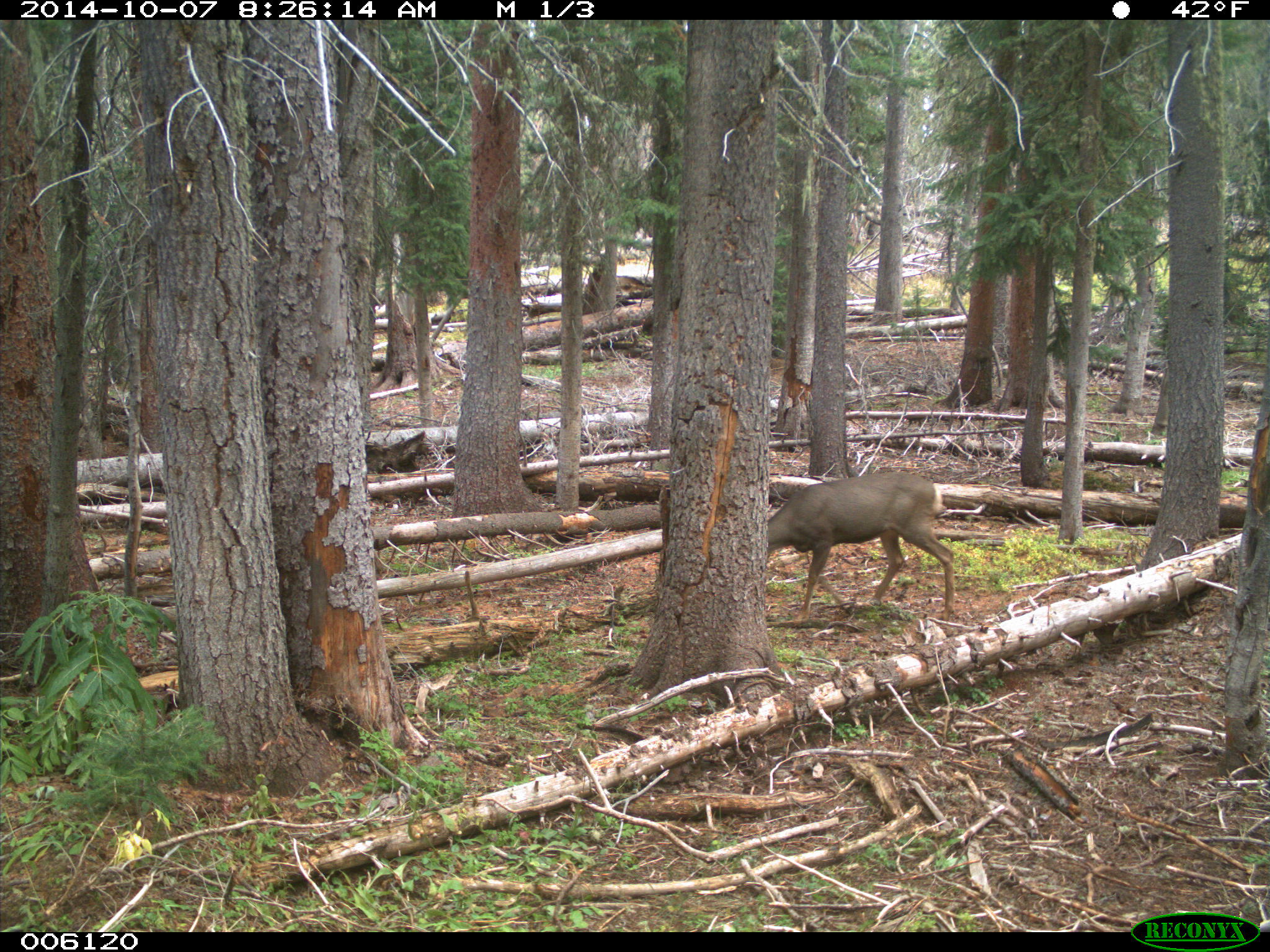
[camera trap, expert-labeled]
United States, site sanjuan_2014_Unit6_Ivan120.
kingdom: Animalia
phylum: Chordata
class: Mammalia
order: Artiodactyla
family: Cervidae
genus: Odocoileus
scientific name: Odocoileus hemionus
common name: mule deer